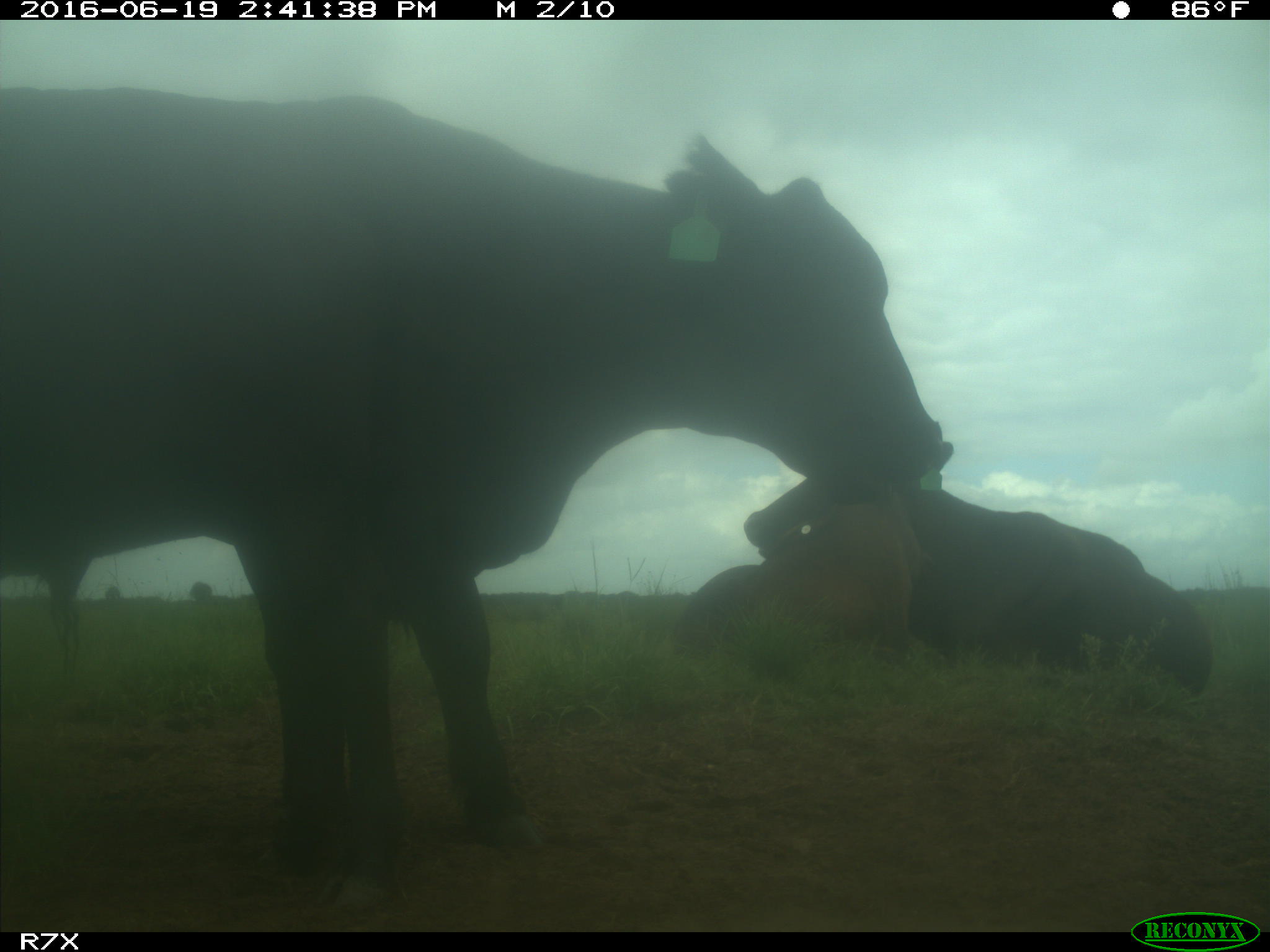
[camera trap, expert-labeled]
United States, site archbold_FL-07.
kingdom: Animalia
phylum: Chordata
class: Mammalia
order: Artiodactyla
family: Bovidae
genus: Bos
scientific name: Bos taurus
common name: domestic cow